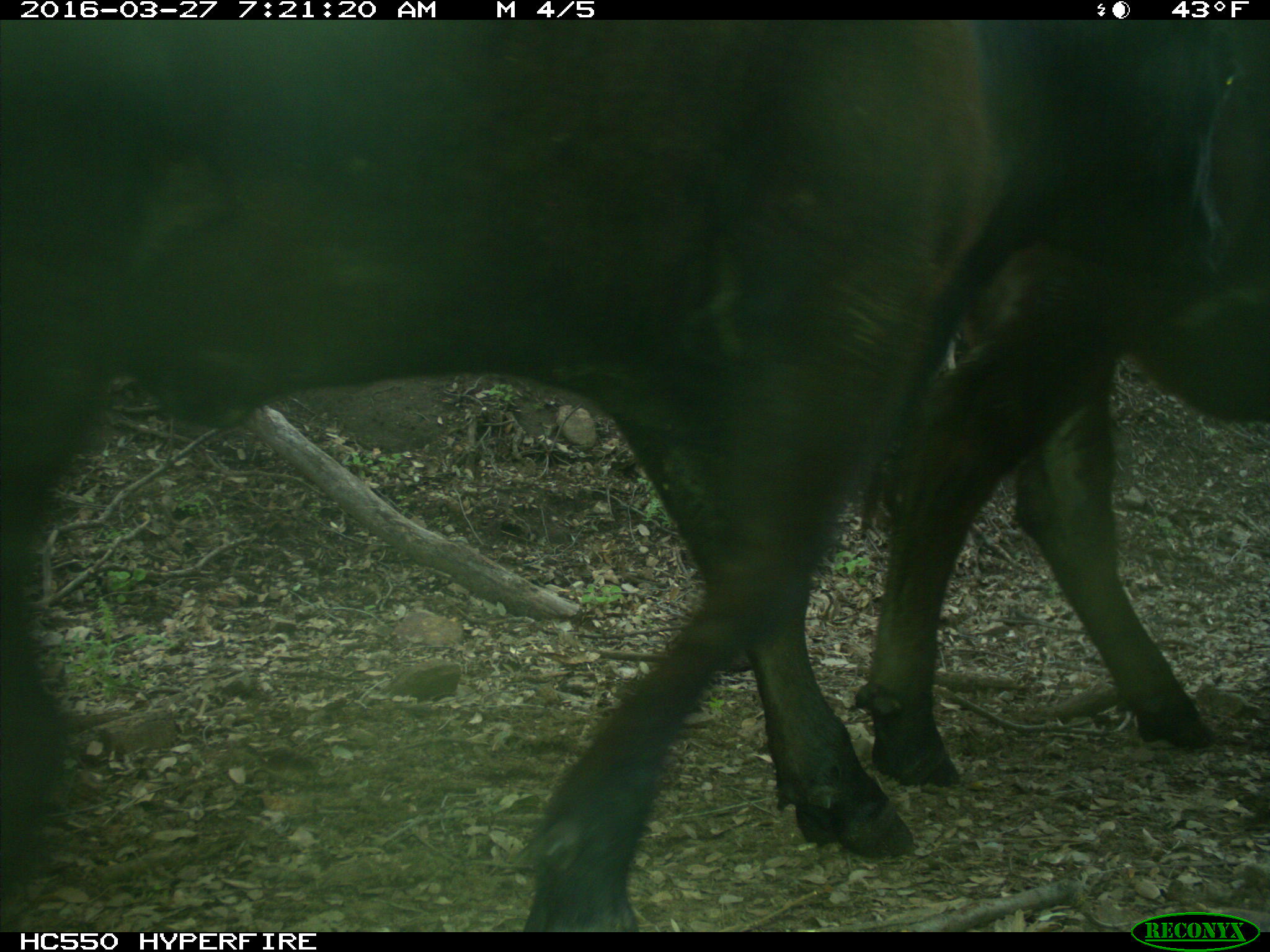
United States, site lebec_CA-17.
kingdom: Animalia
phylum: Chordata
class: Mammalia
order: Artiodactyla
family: Bovidae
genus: Bos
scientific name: Bos taurus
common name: domestic cow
Bos taurus (domestic cow).